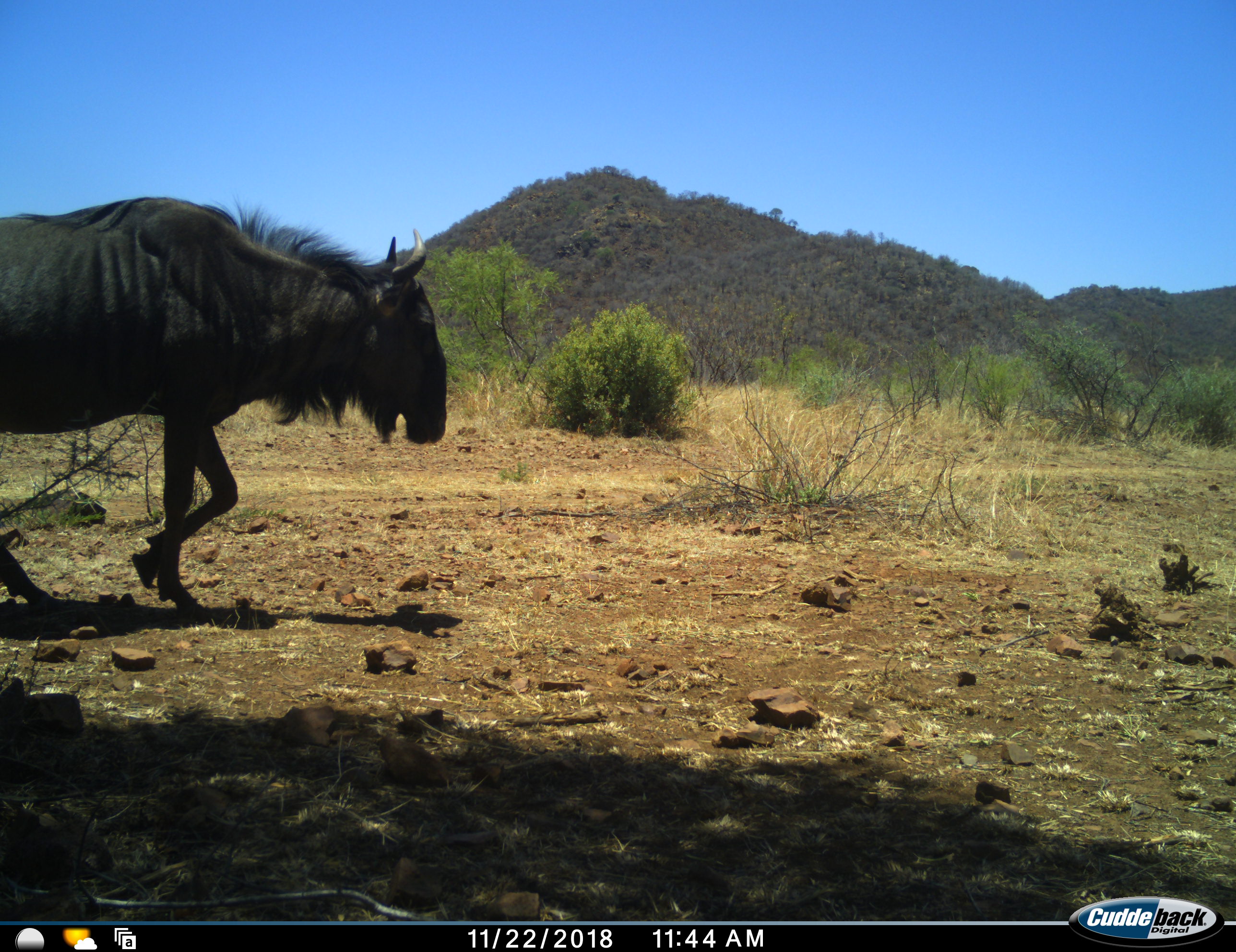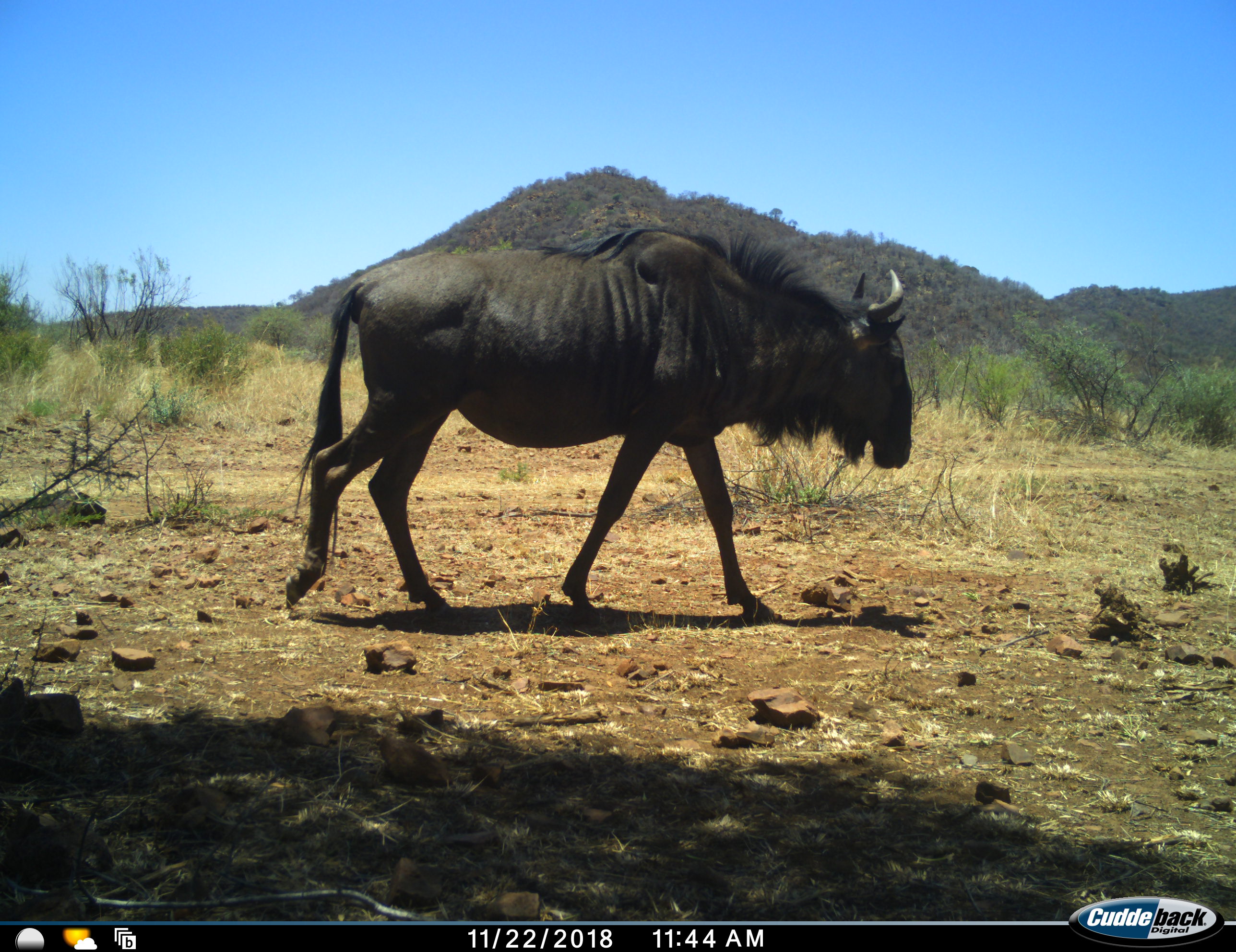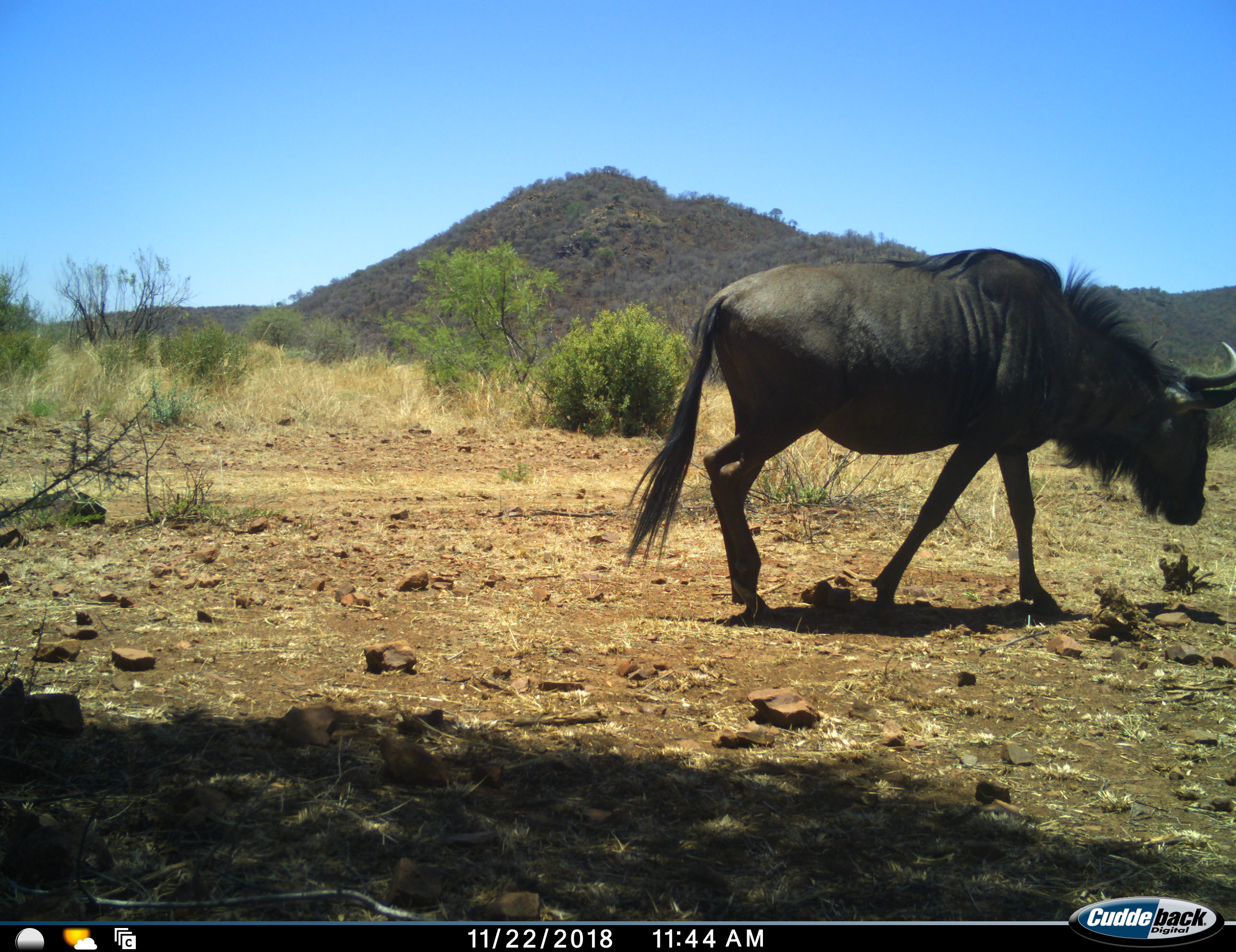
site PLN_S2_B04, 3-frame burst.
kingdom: Animalia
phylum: Chordata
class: Mammalia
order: Artiodactyla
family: Bovidae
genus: Connochaetes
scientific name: Connochaetes taurinus taurinus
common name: blue wildebeest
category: wildebeestblue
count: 1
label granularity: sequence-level